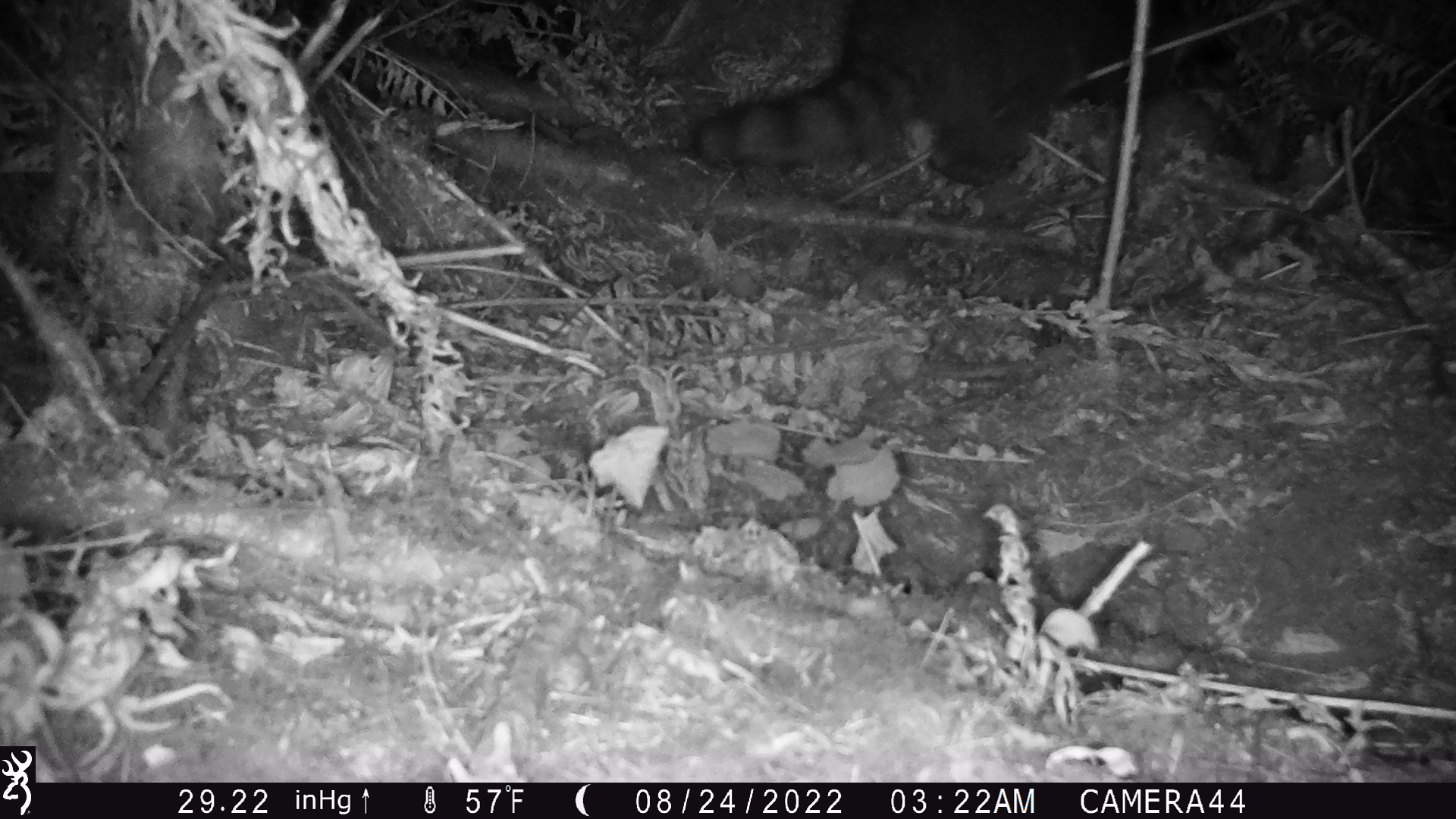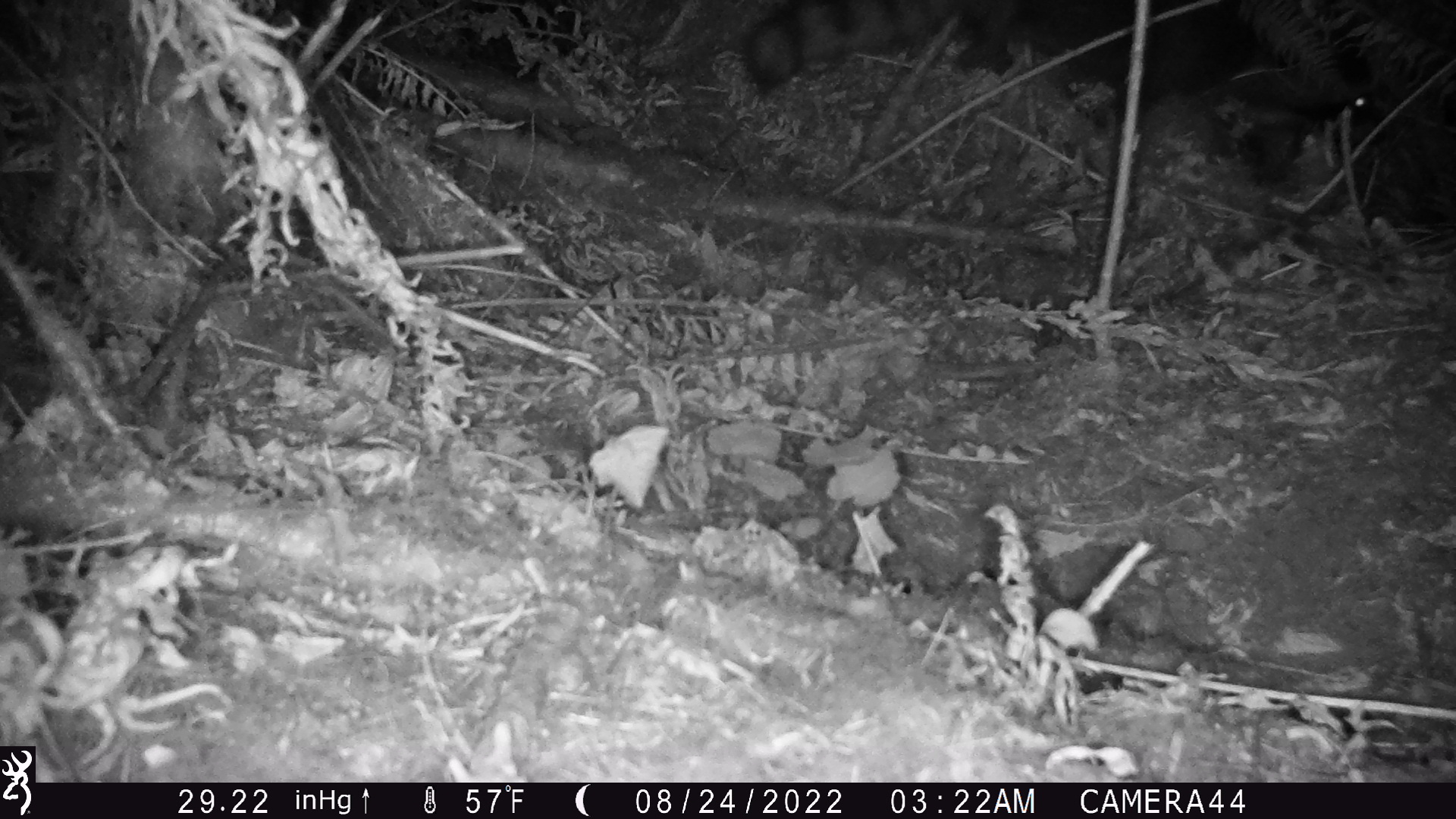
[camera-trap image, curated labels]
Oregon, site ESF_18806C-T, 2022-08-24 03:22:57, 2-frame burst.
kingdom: Animalia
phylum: Chordata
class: Mammalia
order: Carnivora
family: Procyonidae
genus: Procyon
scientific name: Procyon lotor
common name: northern raccoon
Northern raccoon (Procyon lotor).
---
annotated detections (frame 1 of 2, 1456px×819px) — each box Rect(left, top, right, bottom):
northern raccoon: Rect(701, 0, 1233, 180)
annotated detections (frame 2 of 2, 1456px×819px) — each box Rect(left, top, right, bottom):
northern raccoon: Rect(757, 0, 1422, 196)